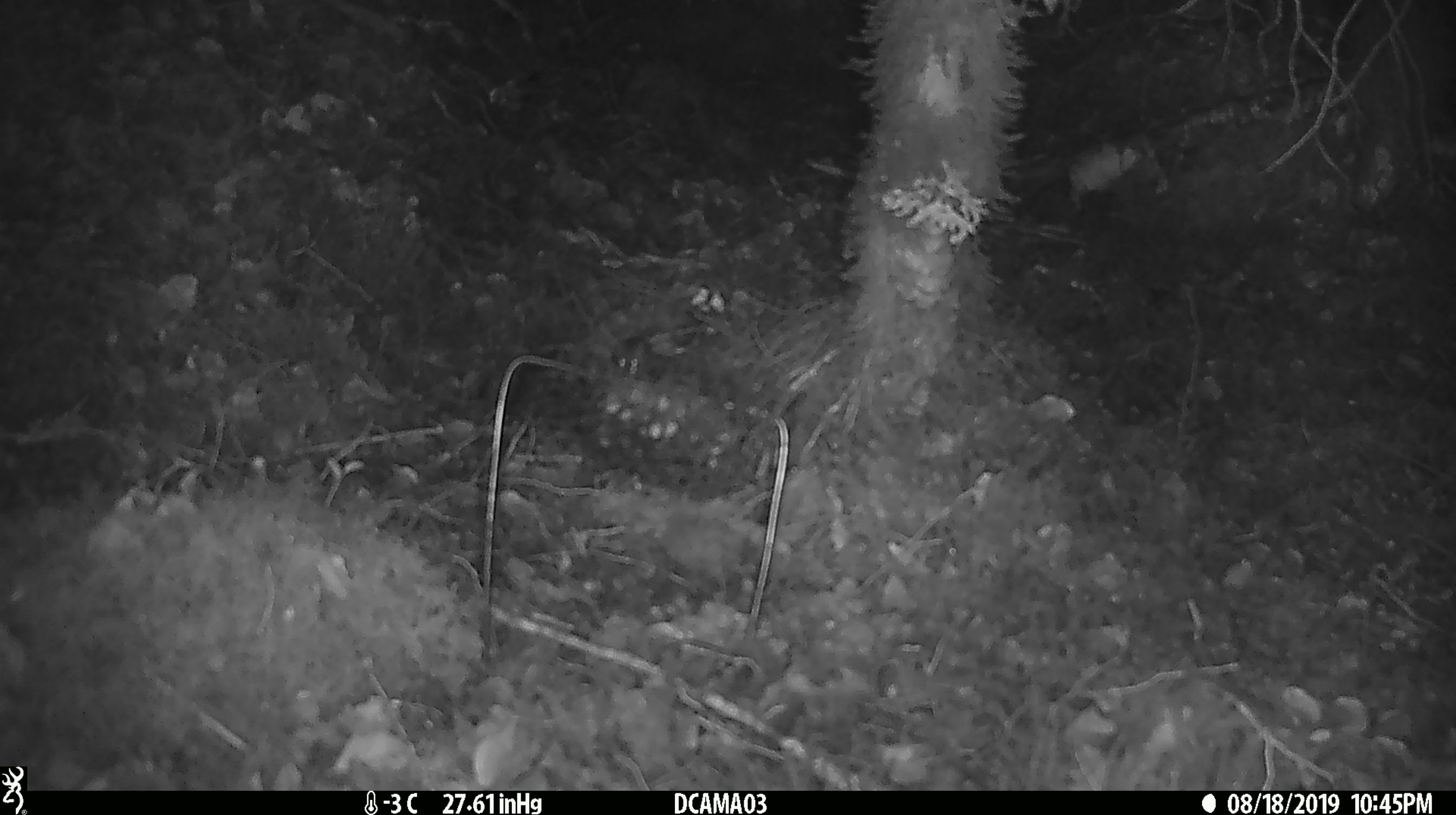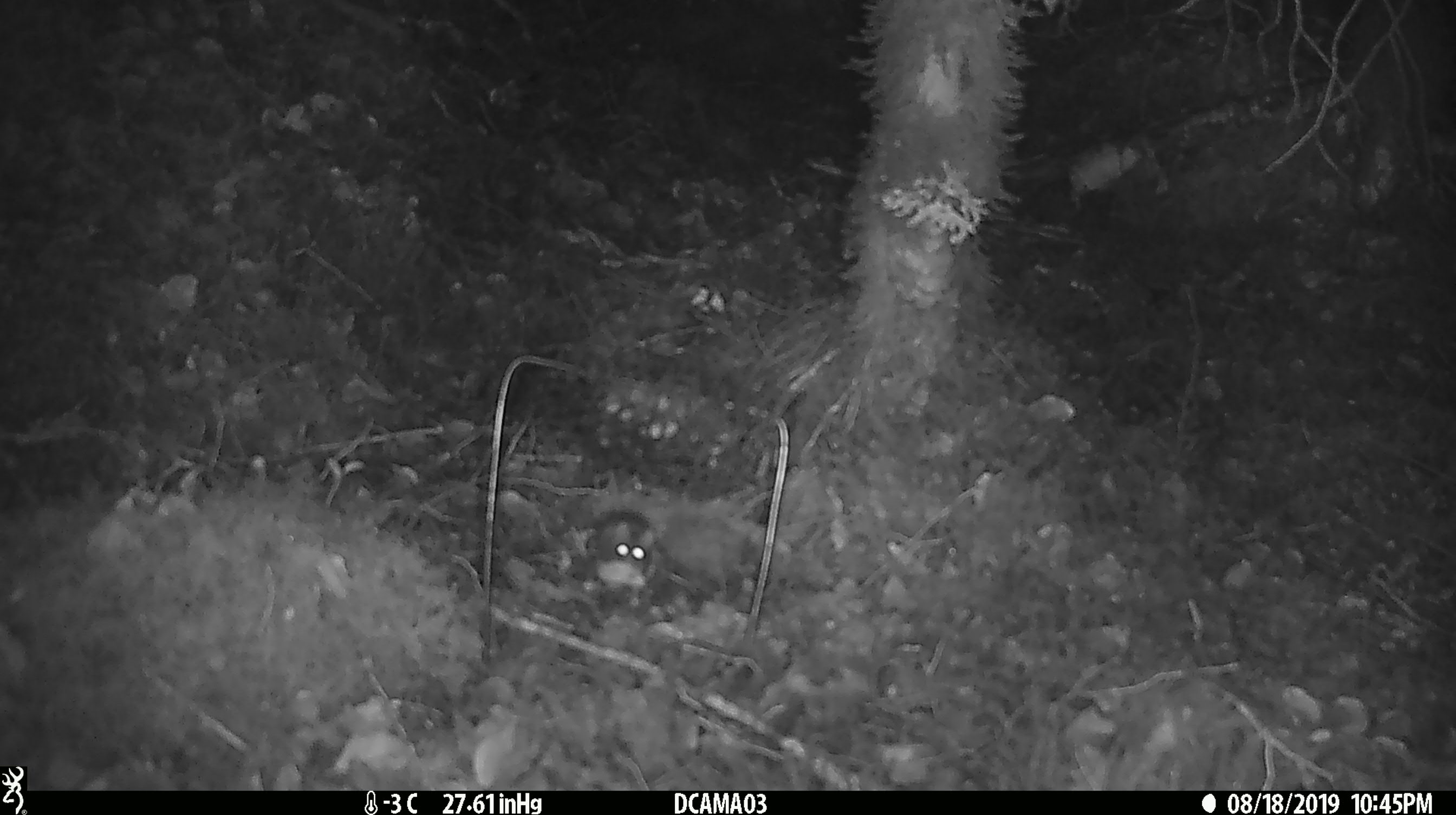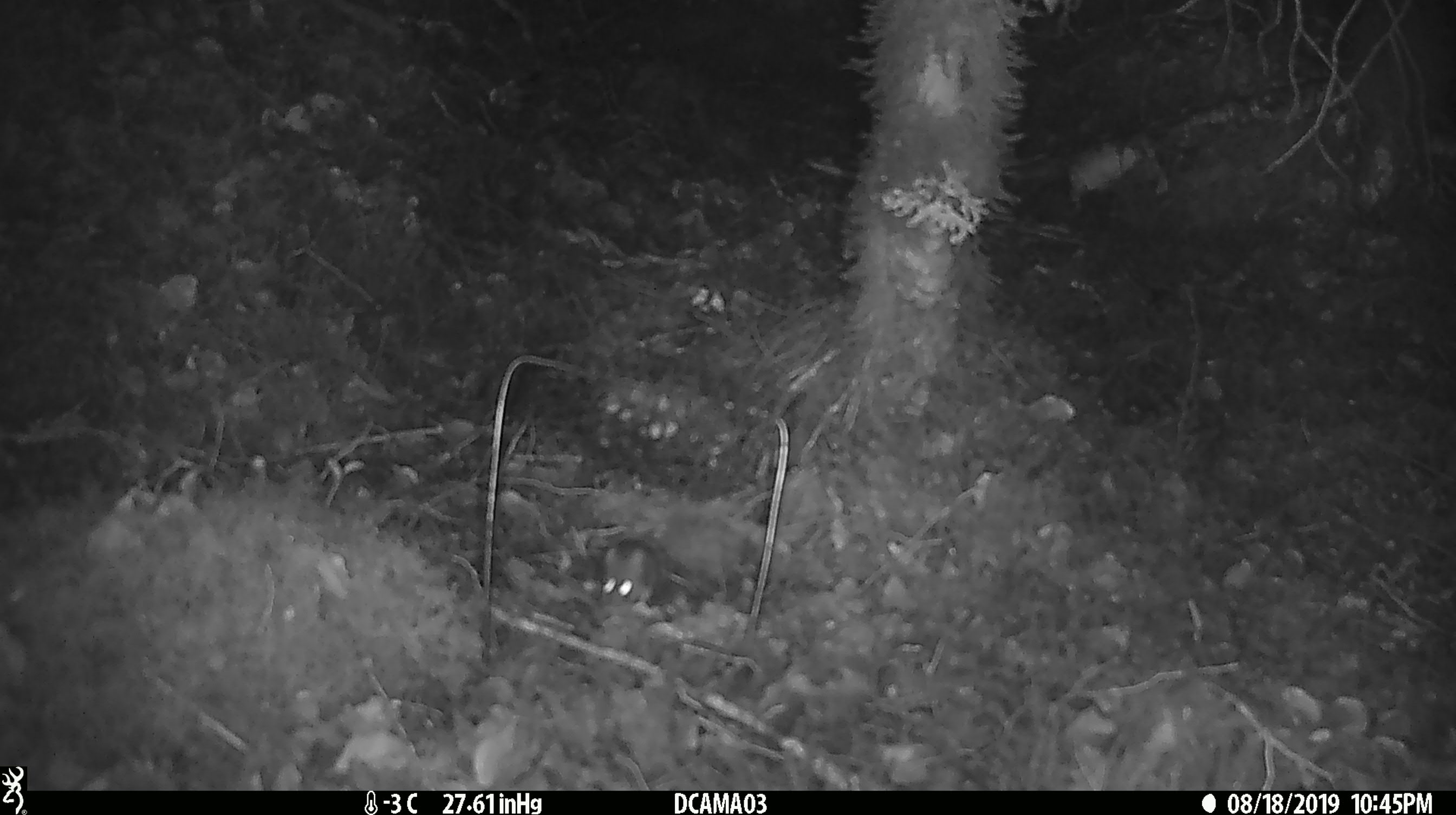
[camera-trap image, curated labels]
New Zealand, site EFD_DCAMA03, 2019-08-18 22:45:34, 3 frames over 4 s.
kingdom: Animalia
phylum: Chordata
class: Mammalia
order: Rodentia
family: Muridae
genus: Mus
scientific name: Mus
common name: mouse